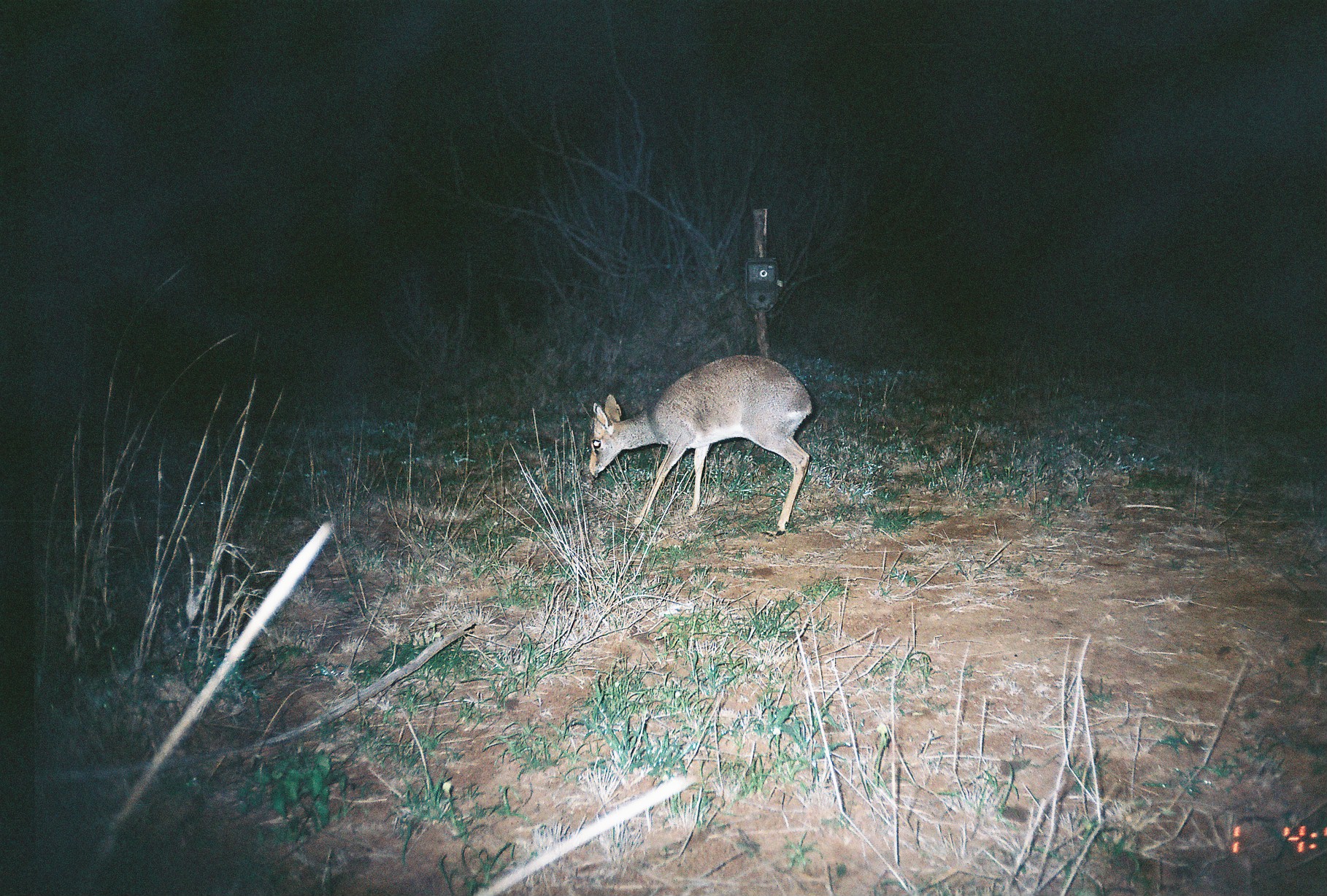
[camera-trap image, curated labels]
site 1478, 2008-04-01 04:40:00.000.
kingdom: Animalia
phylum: Chordata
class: Mammalia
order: Artiodactyla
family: Bovidae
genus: Madoqua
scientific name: Madoqua guentheri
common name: günther's dik-dik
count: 1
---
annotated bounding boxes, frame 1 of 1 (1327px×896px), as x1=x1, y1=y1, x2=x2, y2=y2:
madoqua guentheri: x1=587, y1=355, x2=812, y2=534